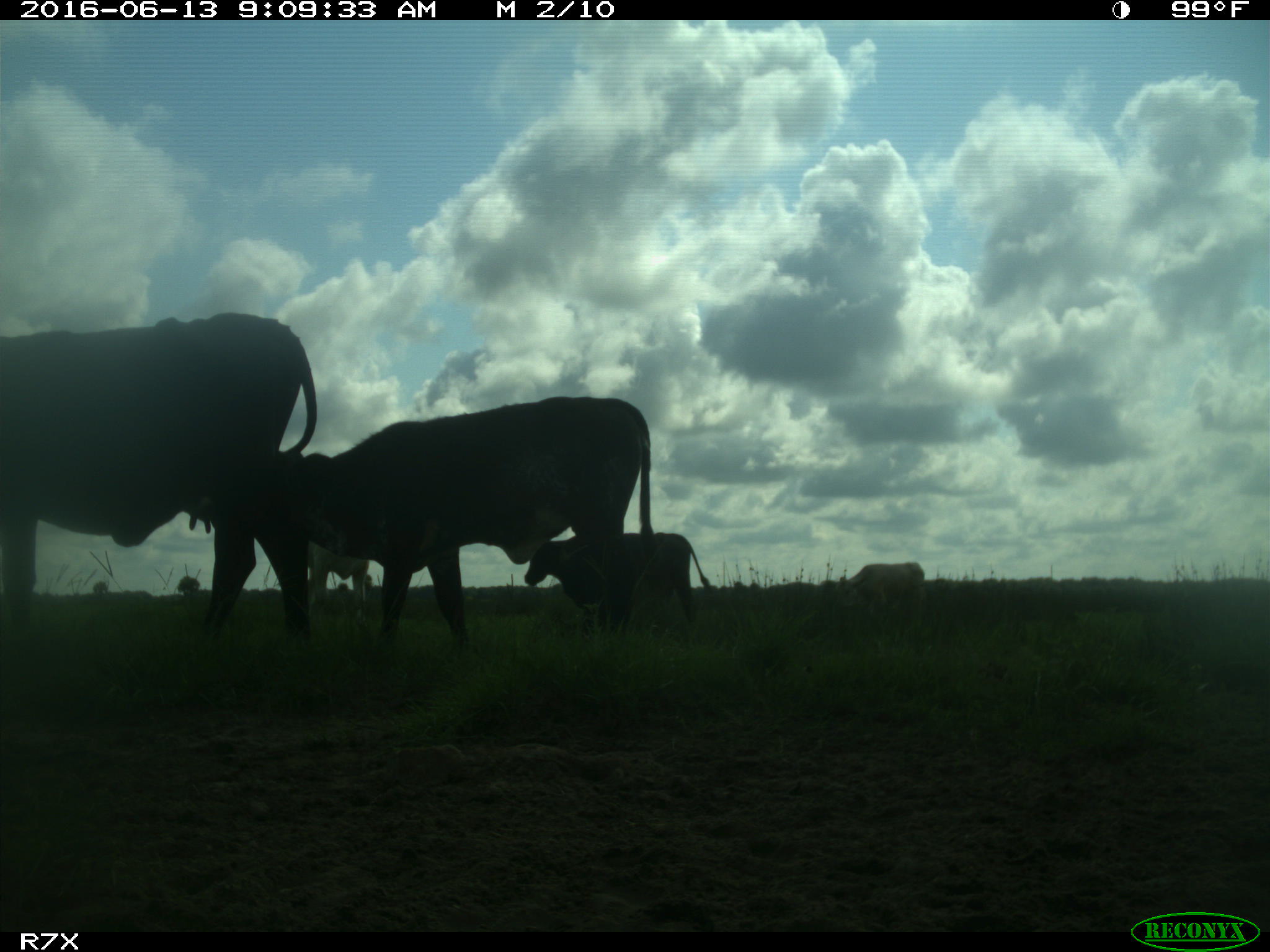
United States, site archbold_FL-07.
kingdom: Animalia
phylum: Chordata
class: Mammalia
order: Artiodactyla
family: Bovidae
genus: Bos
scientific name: Bos taurus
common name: domestic cow